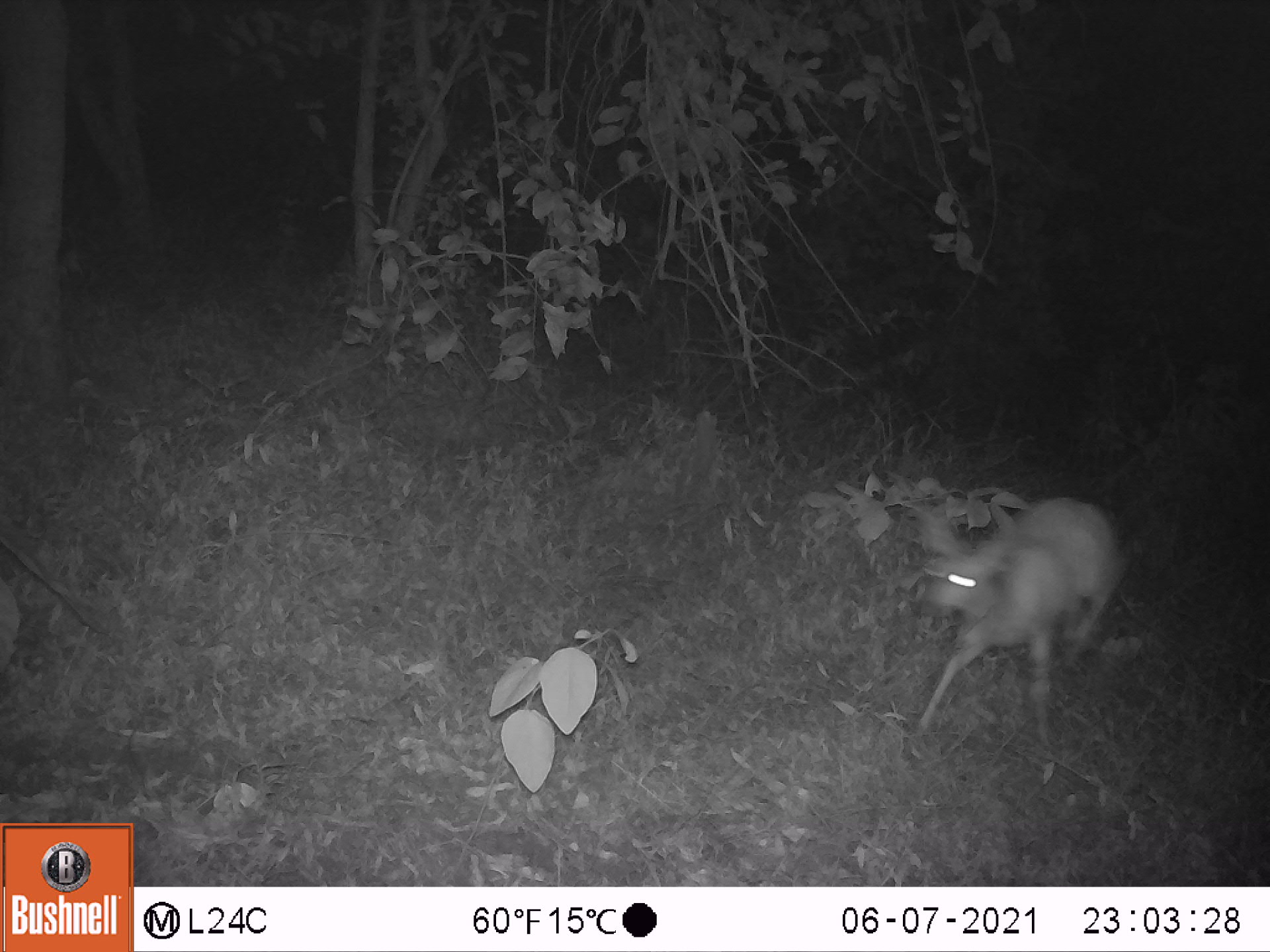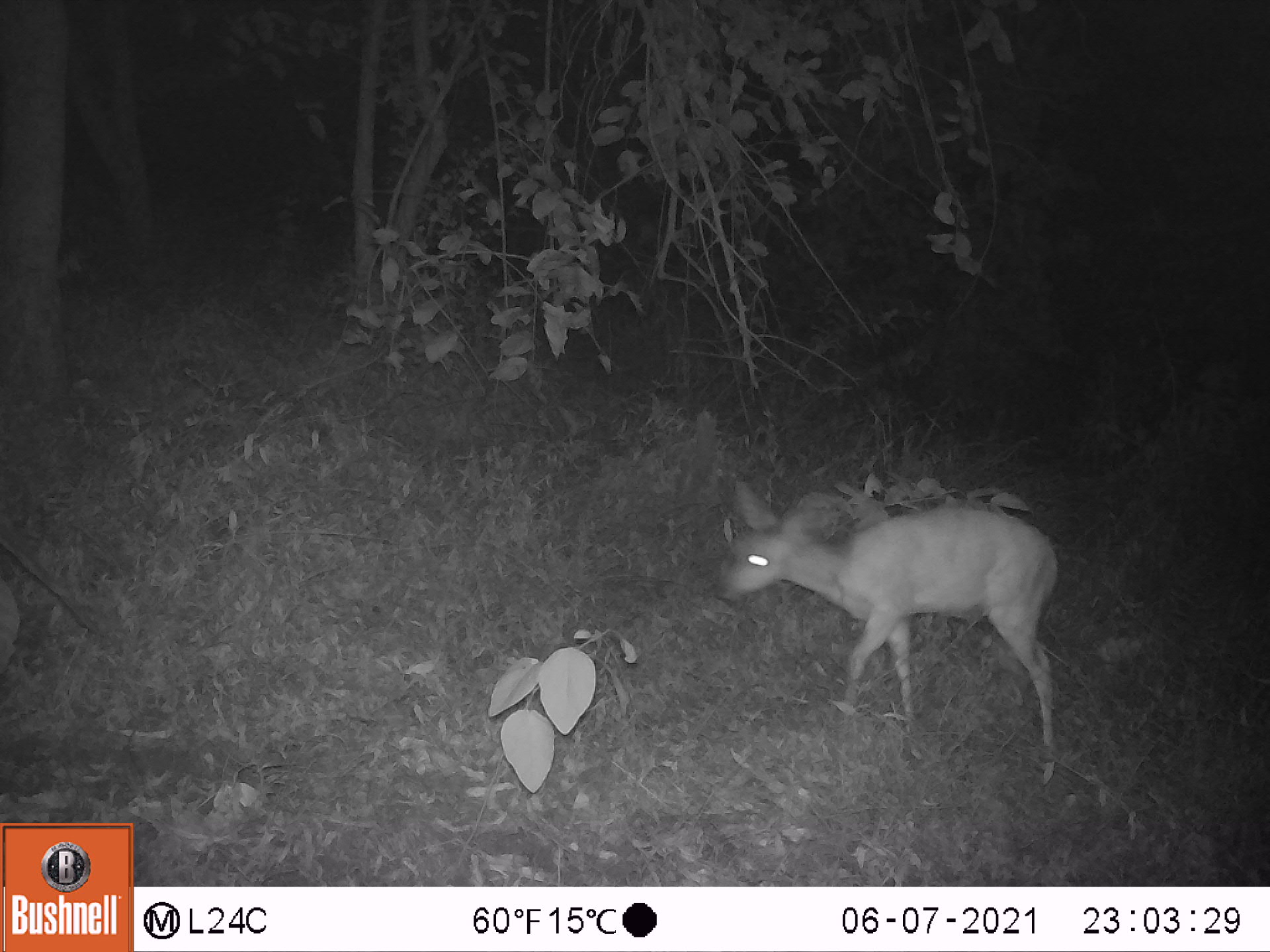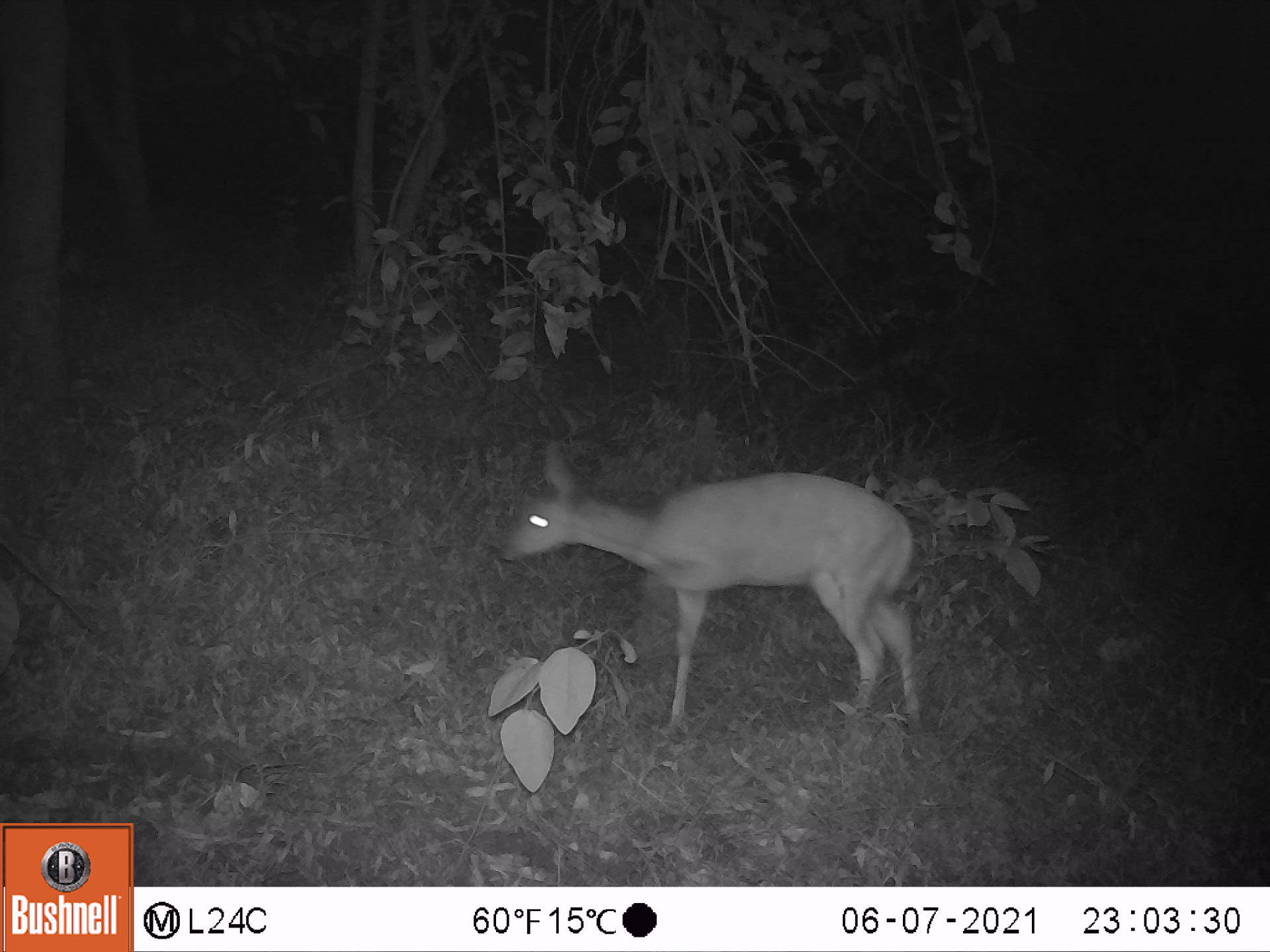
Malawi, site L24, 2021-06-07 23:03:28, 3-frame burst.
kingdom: Animalia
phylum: Chordata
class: Mammalia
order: Artiodactyla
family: Bovidae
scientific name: Antilopinae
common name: small antelope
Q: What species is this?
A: Small antelope (Antilopinae).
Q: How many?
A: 1.